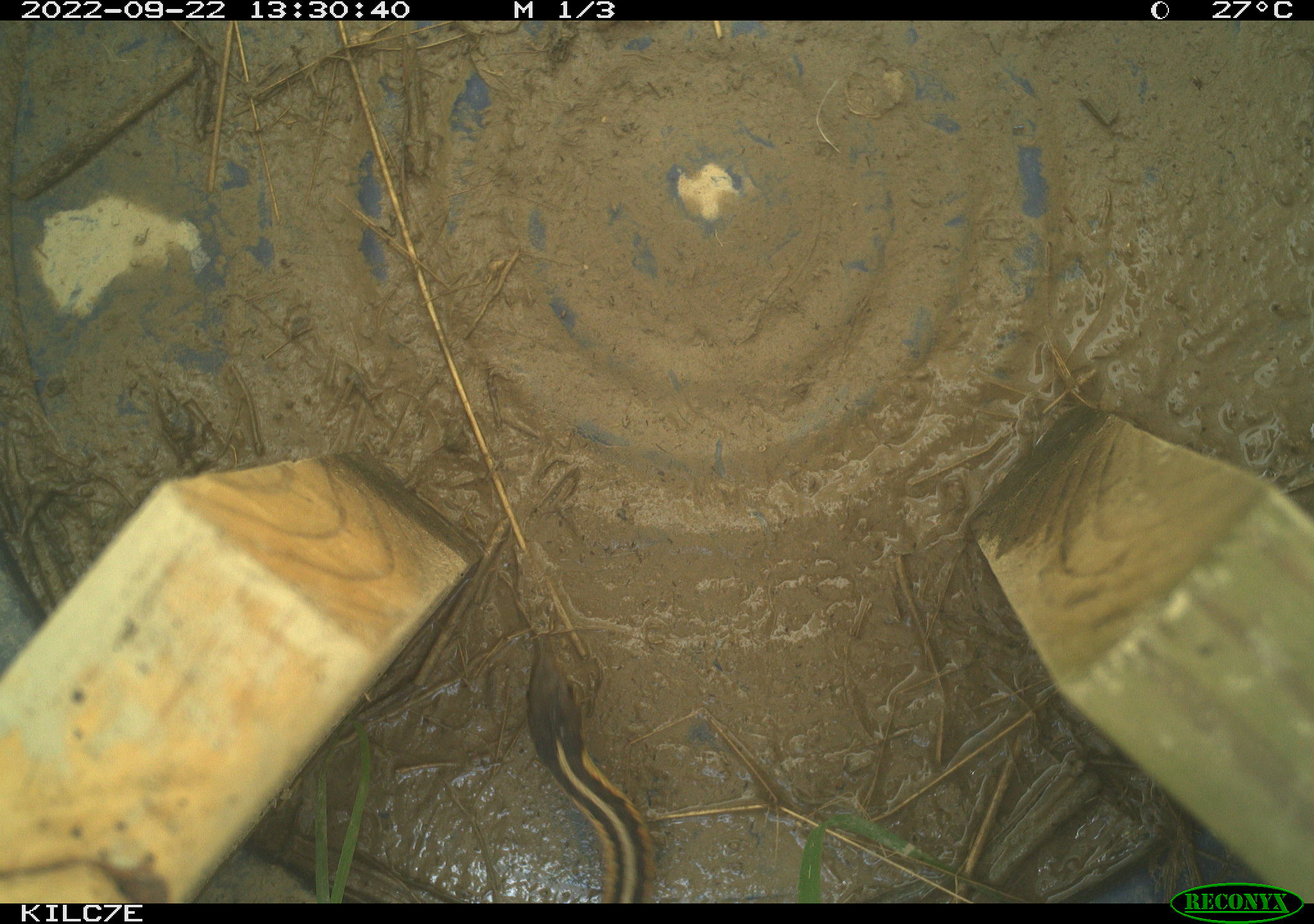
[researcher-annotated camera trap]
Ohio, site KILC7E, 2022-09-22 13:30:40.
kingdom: Animalia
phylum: Chordata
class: Reptilia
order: Squamata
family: Colubridae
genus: Thamnophis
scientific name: Thamnophis sirtalis sirtalis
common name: eastern gartersnake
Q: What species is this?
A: Eastern gartersnake (Thamnophis sirtalis sirtalis).